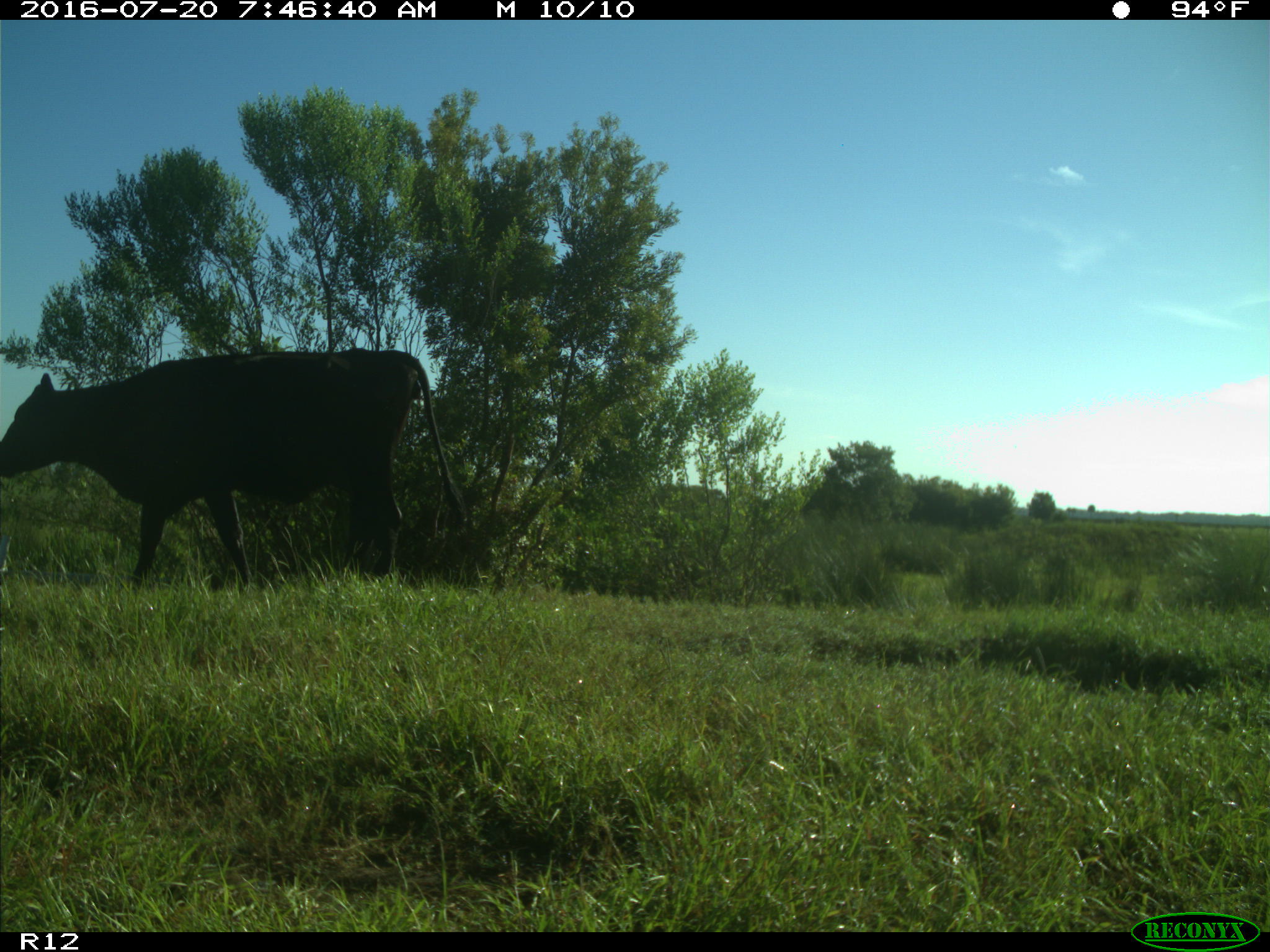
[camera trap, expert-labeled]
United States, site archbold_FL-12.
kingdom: Animalia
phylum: Chordata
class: Mammalia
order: Artiodactyla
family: Bovidae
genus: Bos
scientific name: Bos taurus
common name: domestic cow